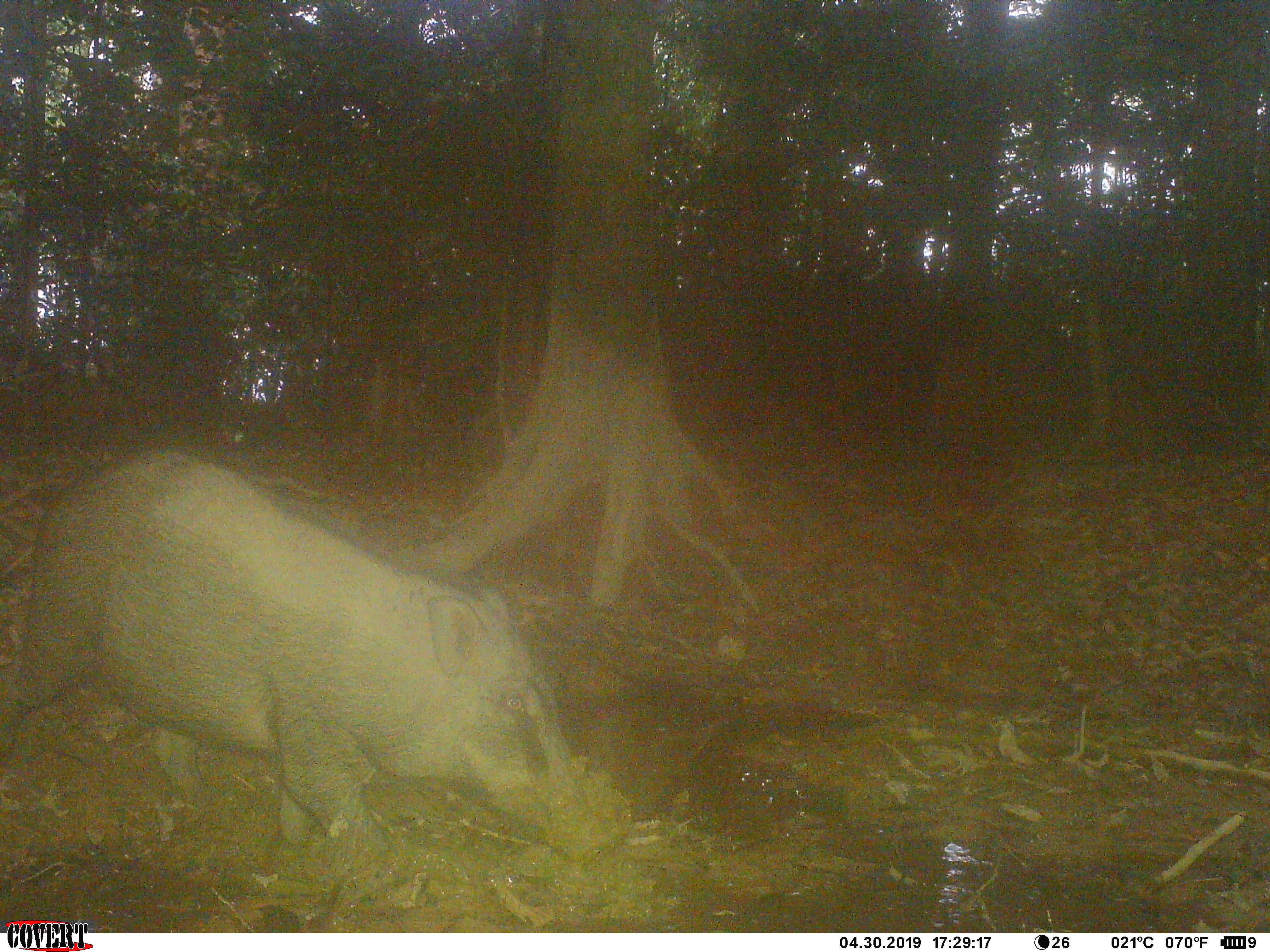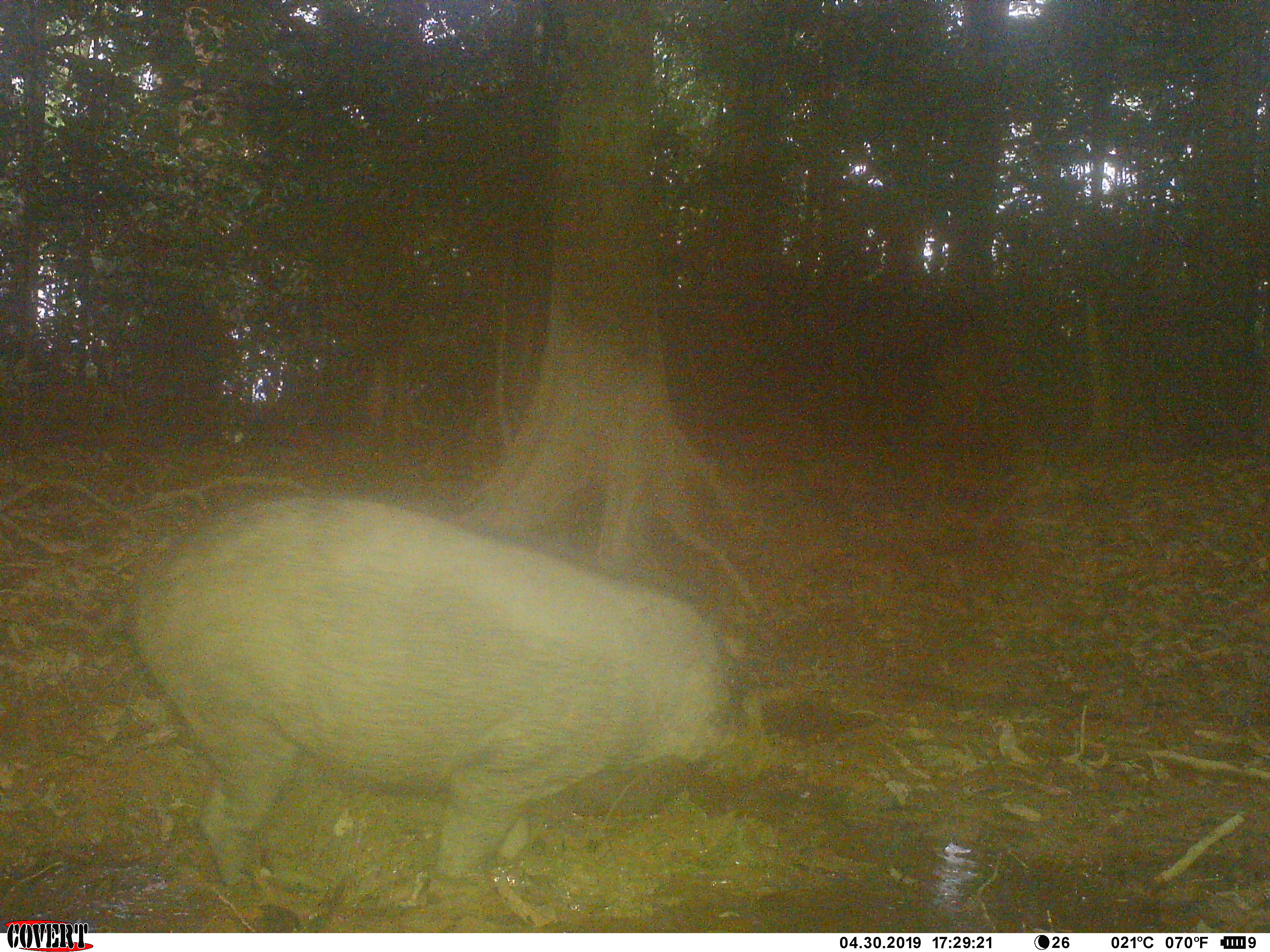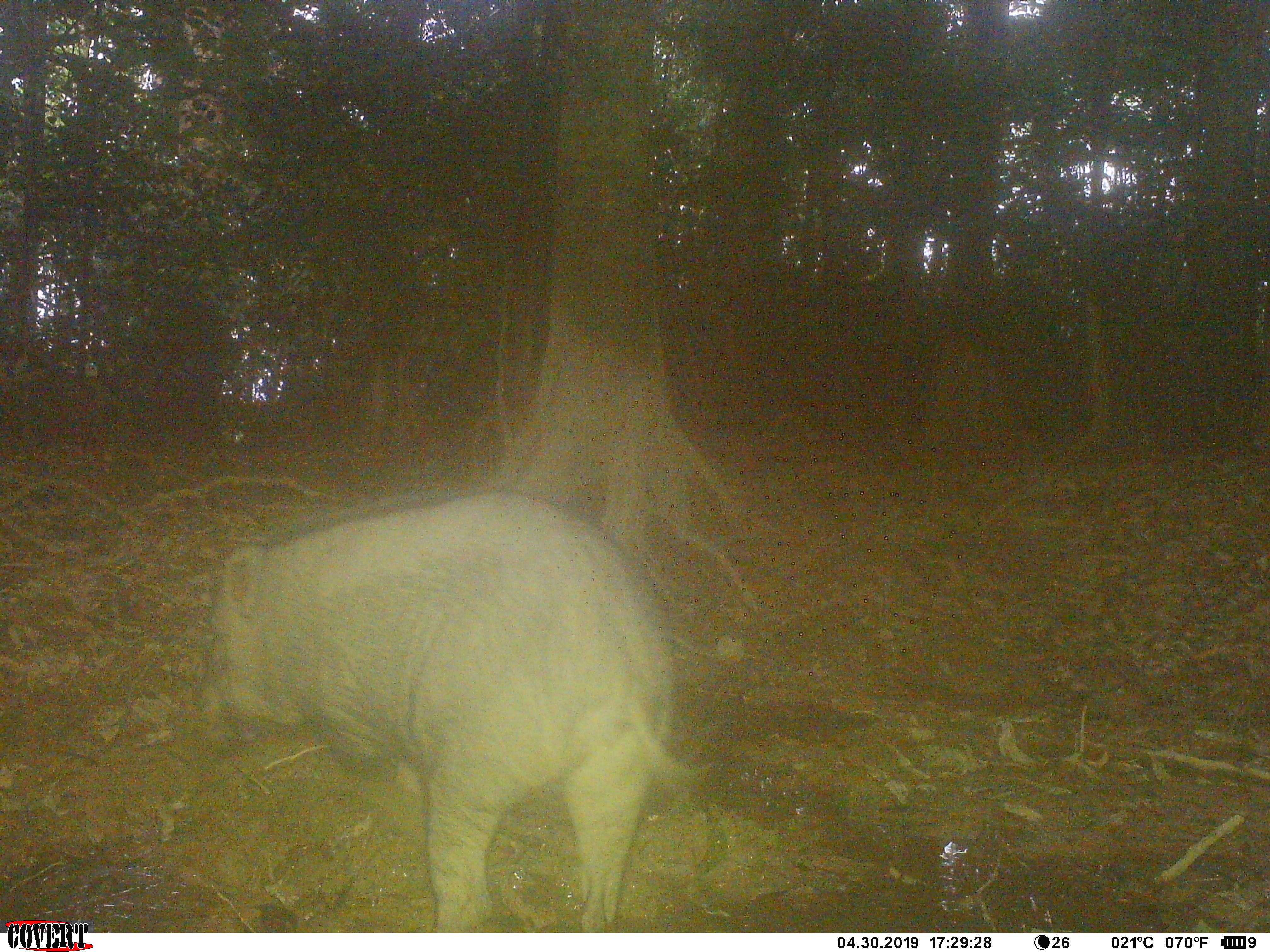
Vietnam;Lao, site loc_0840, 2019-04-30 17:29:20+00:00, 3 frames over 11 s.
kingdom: Animalia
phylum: Chordata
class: Mammalia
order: Artiodactyla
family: Suidae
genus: Sus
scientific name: Sus scrofa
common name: eurasian wild pig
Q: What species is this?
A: Eurasian wild pig (Sus scrofa).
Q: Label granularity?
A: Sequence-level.